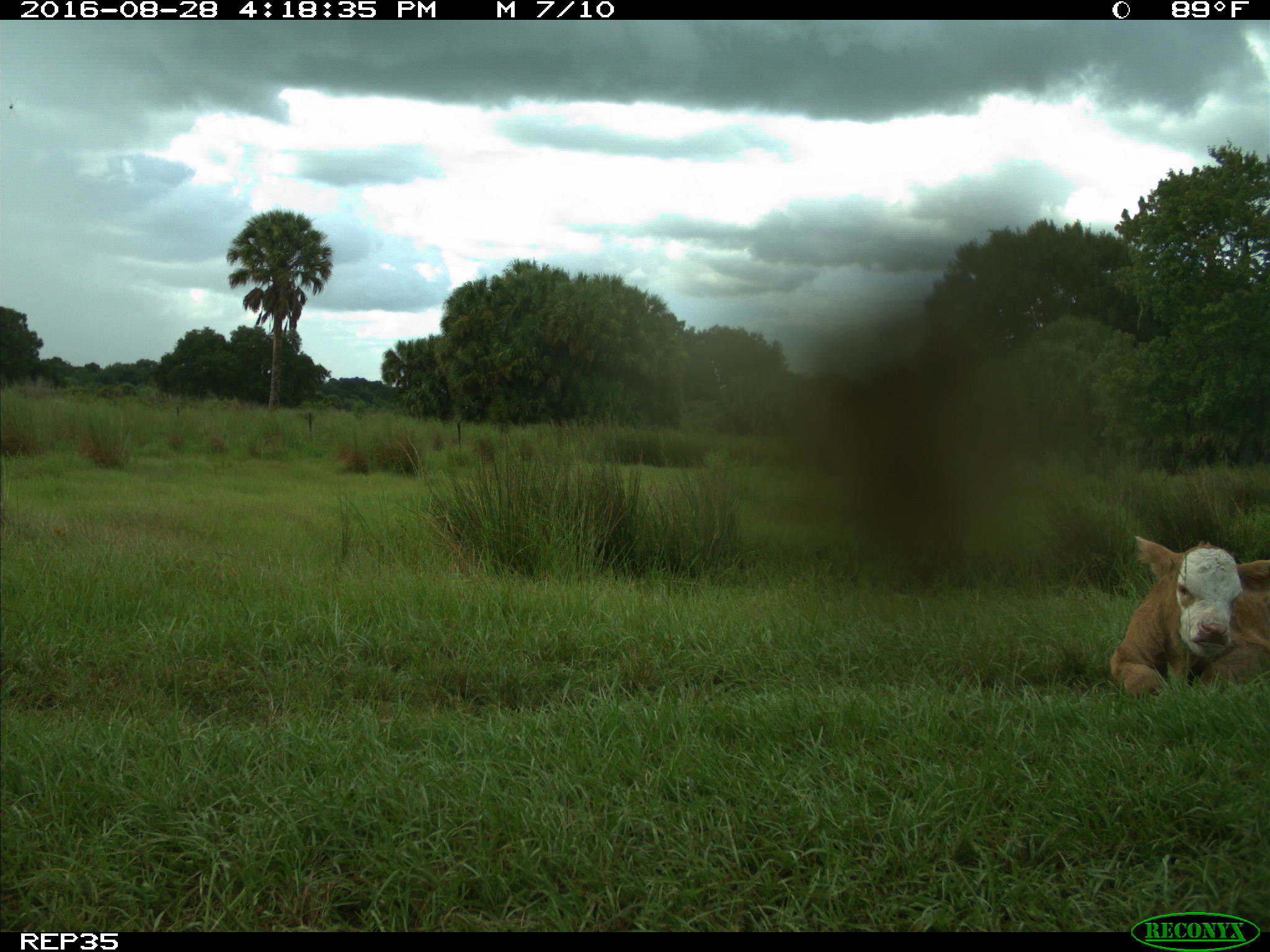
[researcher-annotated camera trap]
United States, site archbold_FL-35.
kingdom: Animalia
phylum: Chordata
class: Mammalia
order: Artiodactyla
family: Bovidae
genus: Bos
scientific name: Bos taurus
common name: domestic cow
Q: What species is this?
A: Bos taurus (domestic cow).